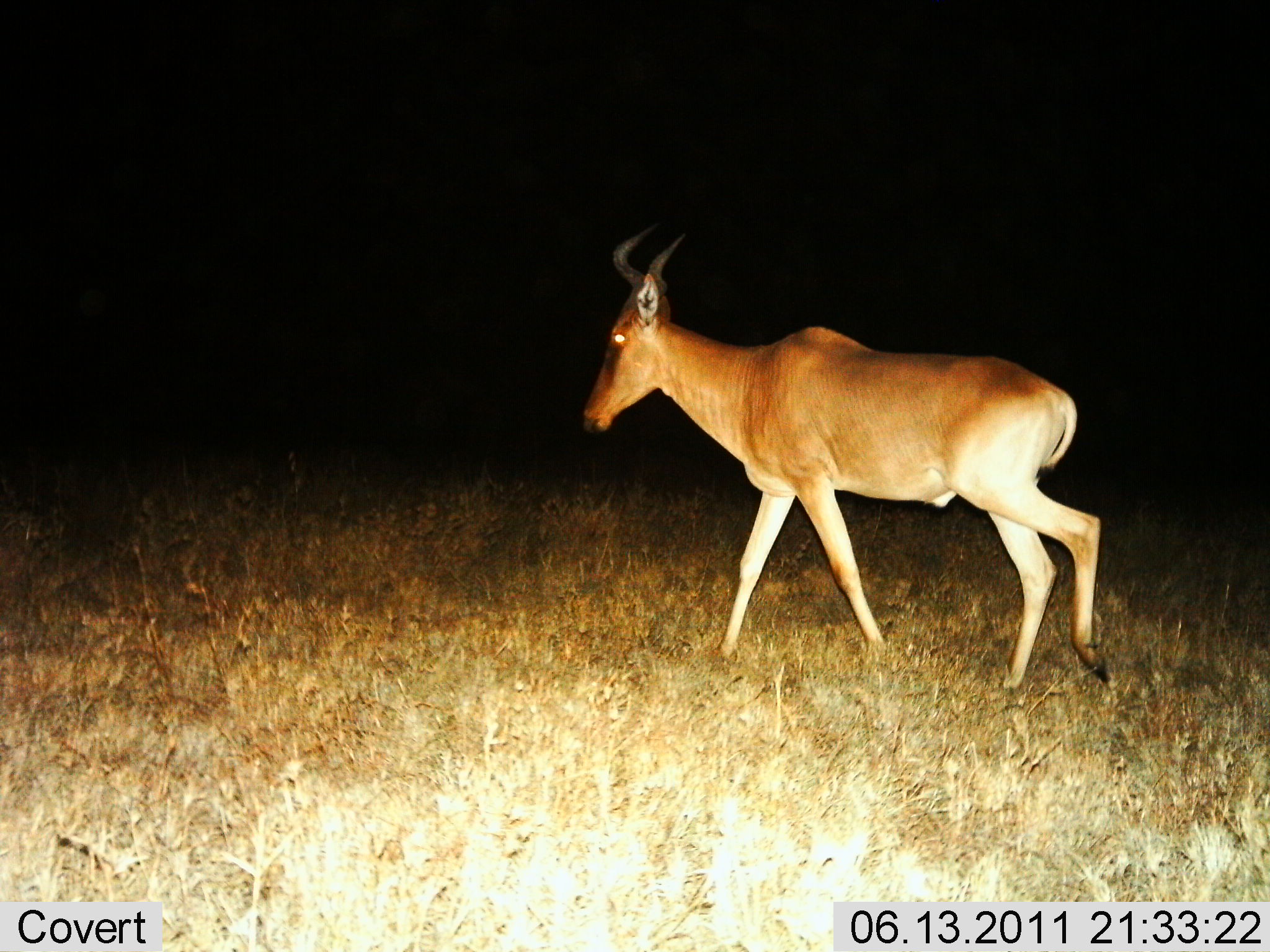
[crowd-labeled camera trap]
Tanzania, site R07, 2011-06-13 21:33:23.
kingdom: Animalia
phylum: Chordata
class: Mammalia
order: Artiodactyla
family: Bovidae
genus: Alcelaphus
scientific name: Alcelaphus buselaphus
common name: hartebeest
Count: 1.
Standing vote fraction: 15%.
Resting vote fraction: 0%.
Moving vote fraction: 92%.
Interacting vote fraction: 0%.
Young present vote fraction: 0%.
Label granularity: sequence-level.